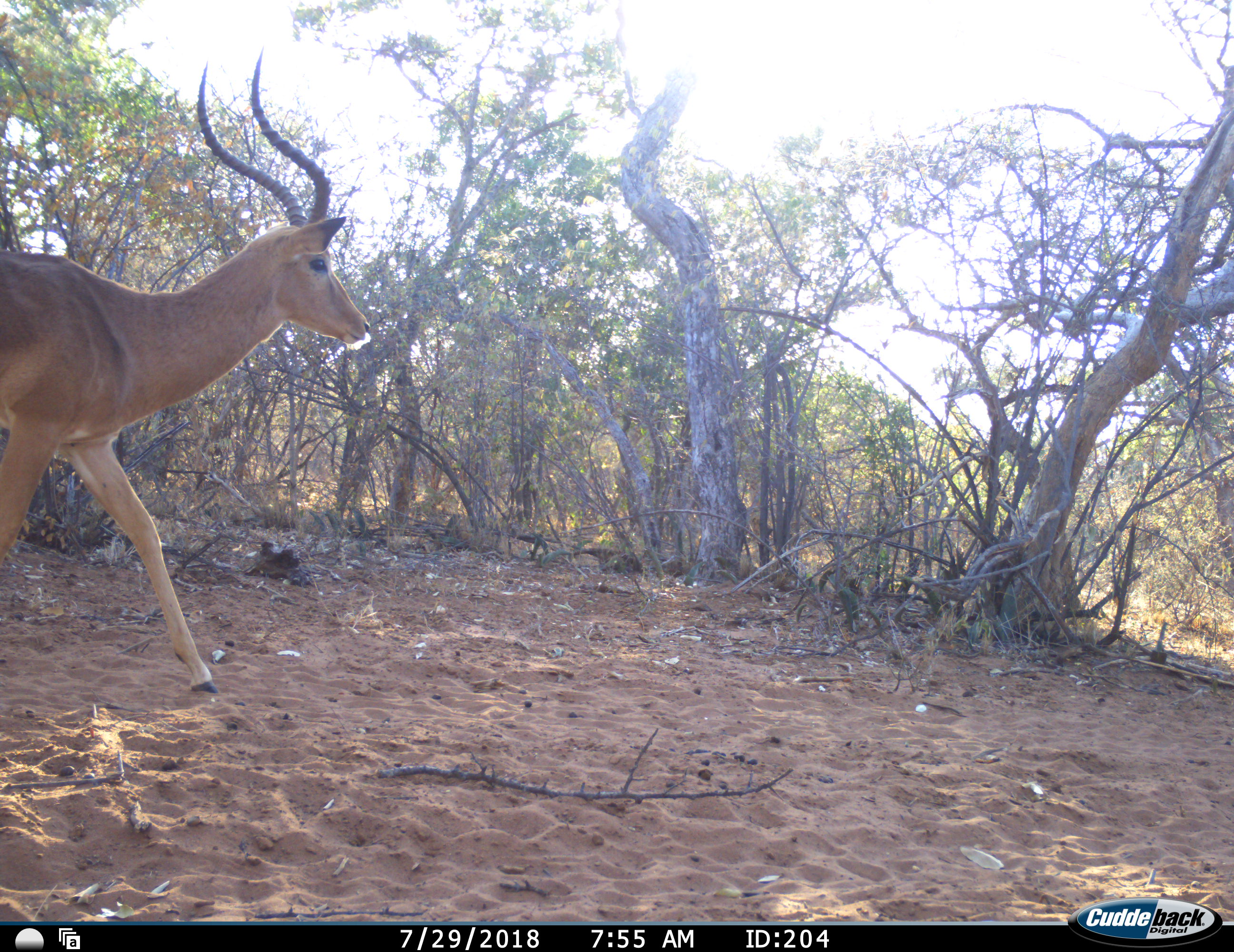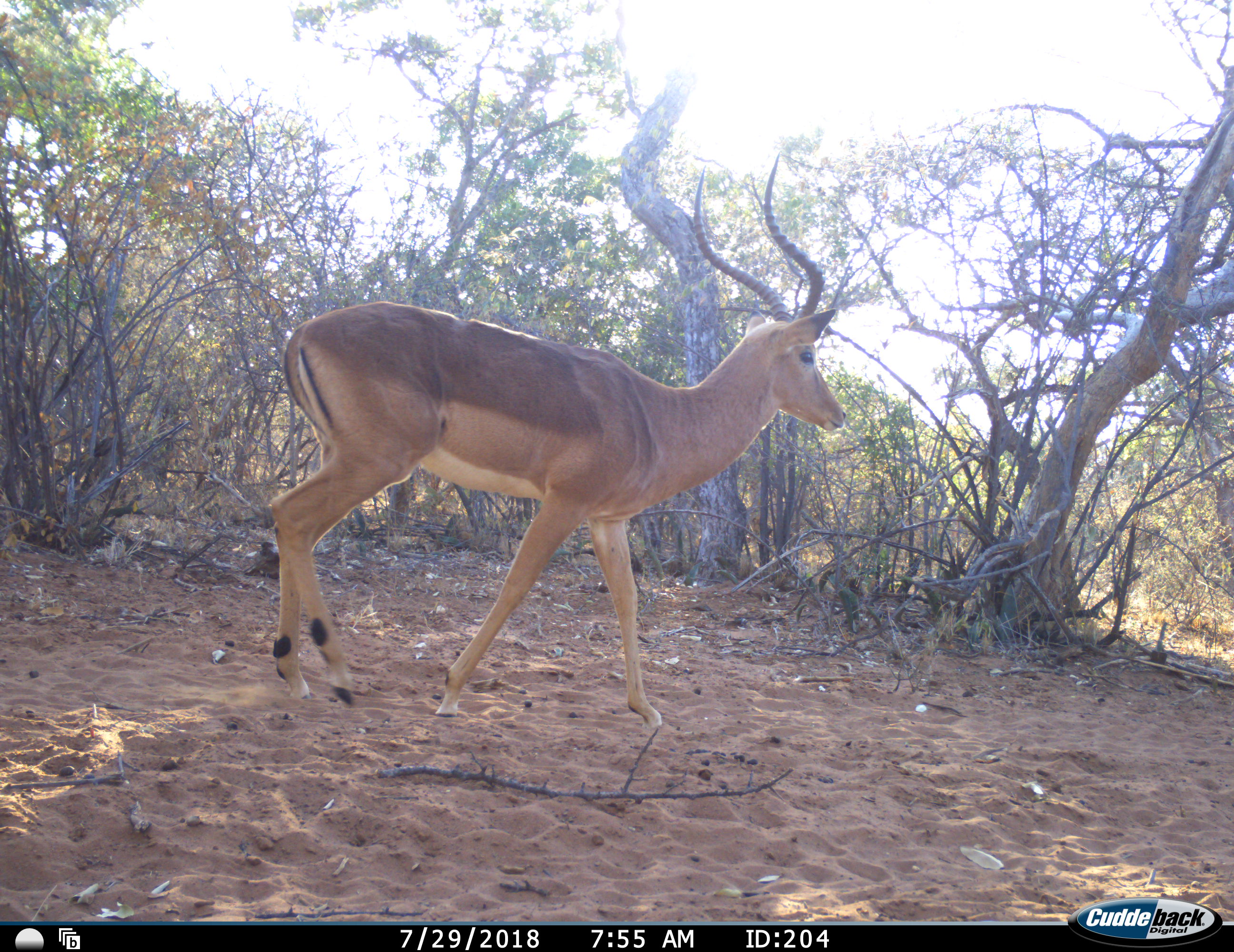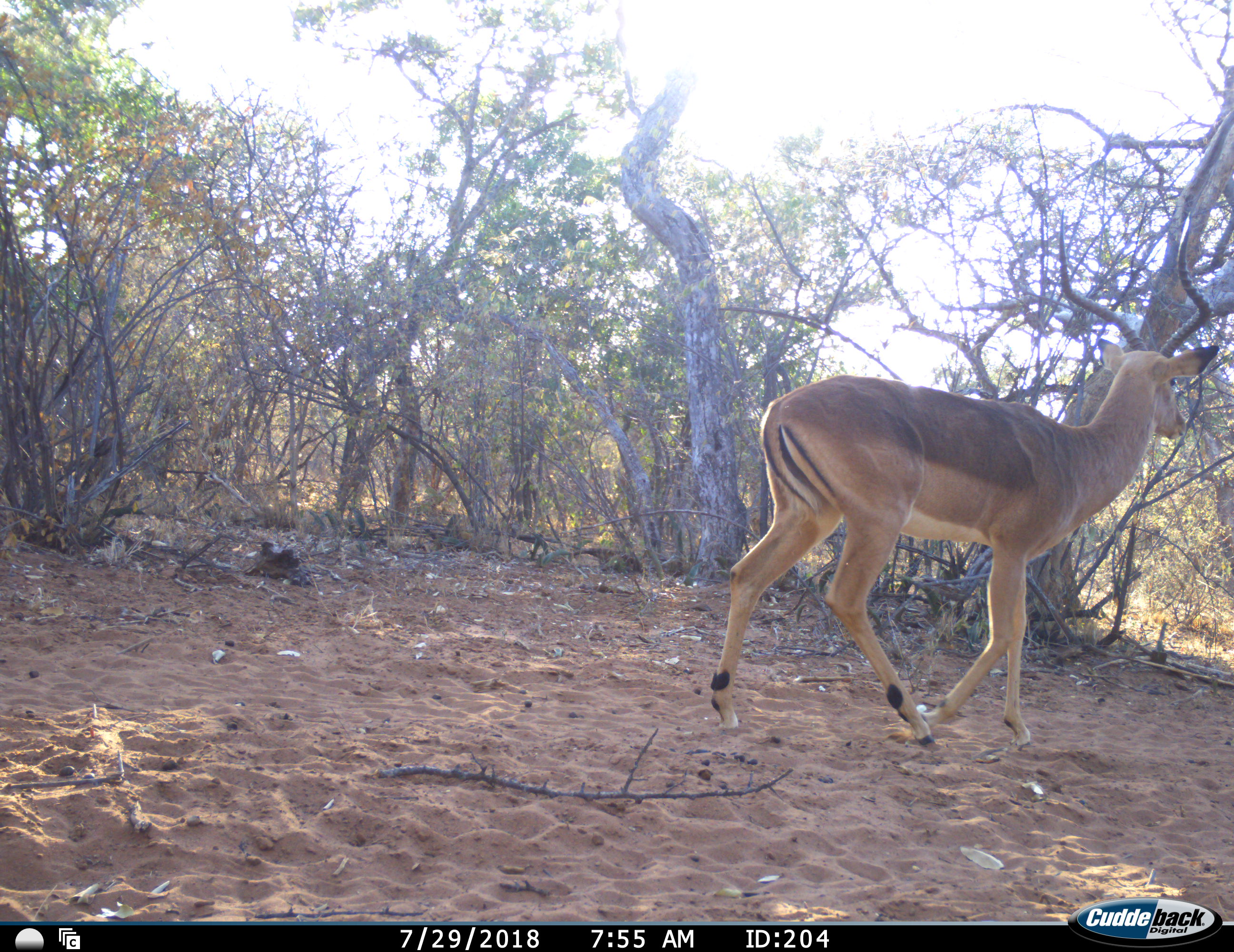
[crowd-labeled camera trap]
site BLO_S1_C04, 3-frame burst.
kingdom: Animalia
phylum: Chordata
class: Mammalia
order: Artiodactyla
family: Bovidae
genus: Aepyceros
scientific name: Aepyceros melampus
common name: impala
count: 1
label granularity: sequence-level